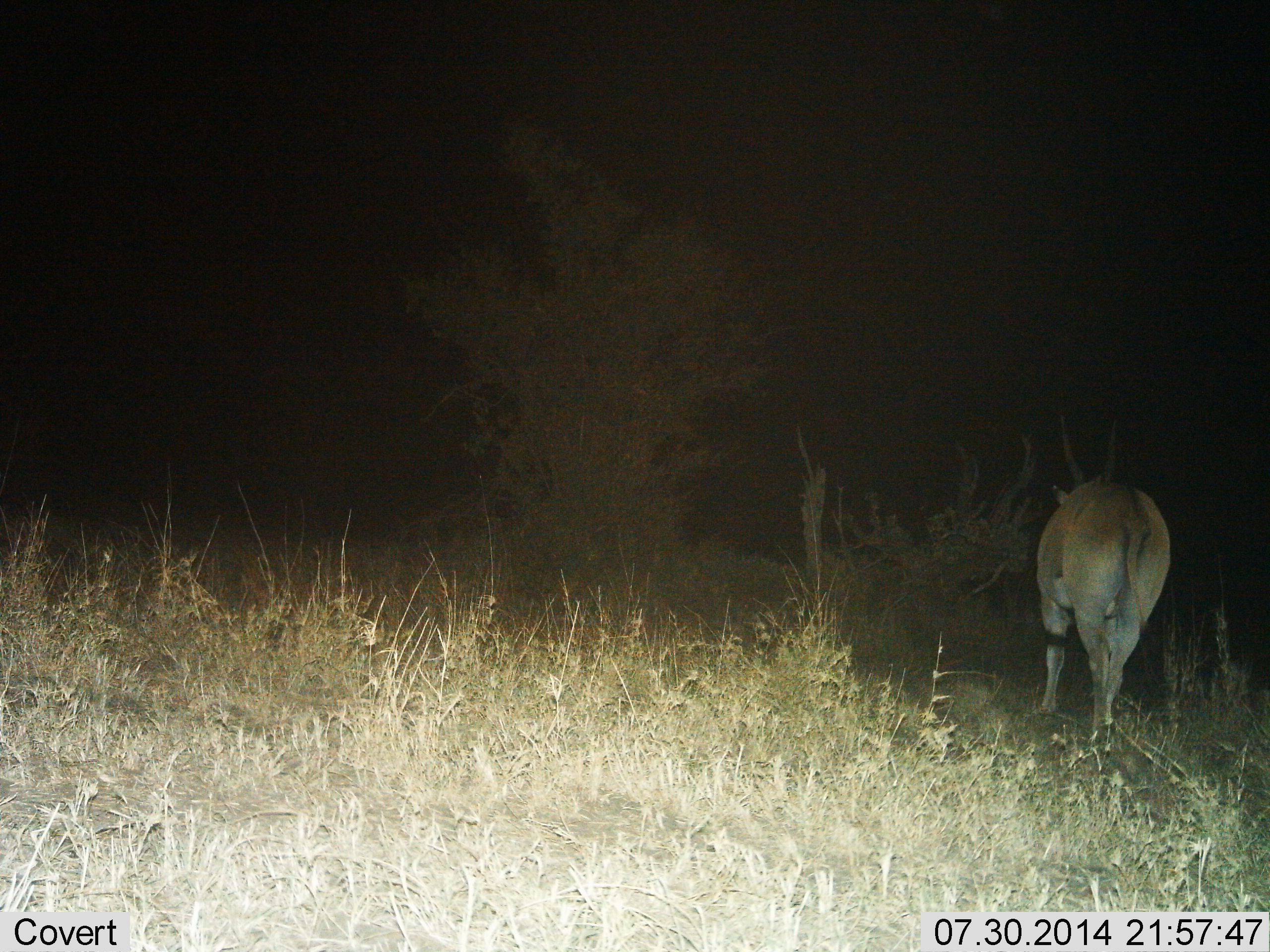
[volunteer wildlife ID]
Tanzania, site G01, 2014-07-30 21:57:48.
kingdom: Animalia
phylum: Chordata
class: Mammalia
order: Artiodactyla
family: Bovidae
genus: Tragelaphus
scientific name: Tragelaphus oryx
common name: eland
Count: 1.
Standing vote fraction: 60%.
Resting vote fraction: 0%.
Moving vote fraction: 40%.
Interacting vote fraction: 0%.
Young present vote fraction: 0%.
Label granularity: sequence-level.